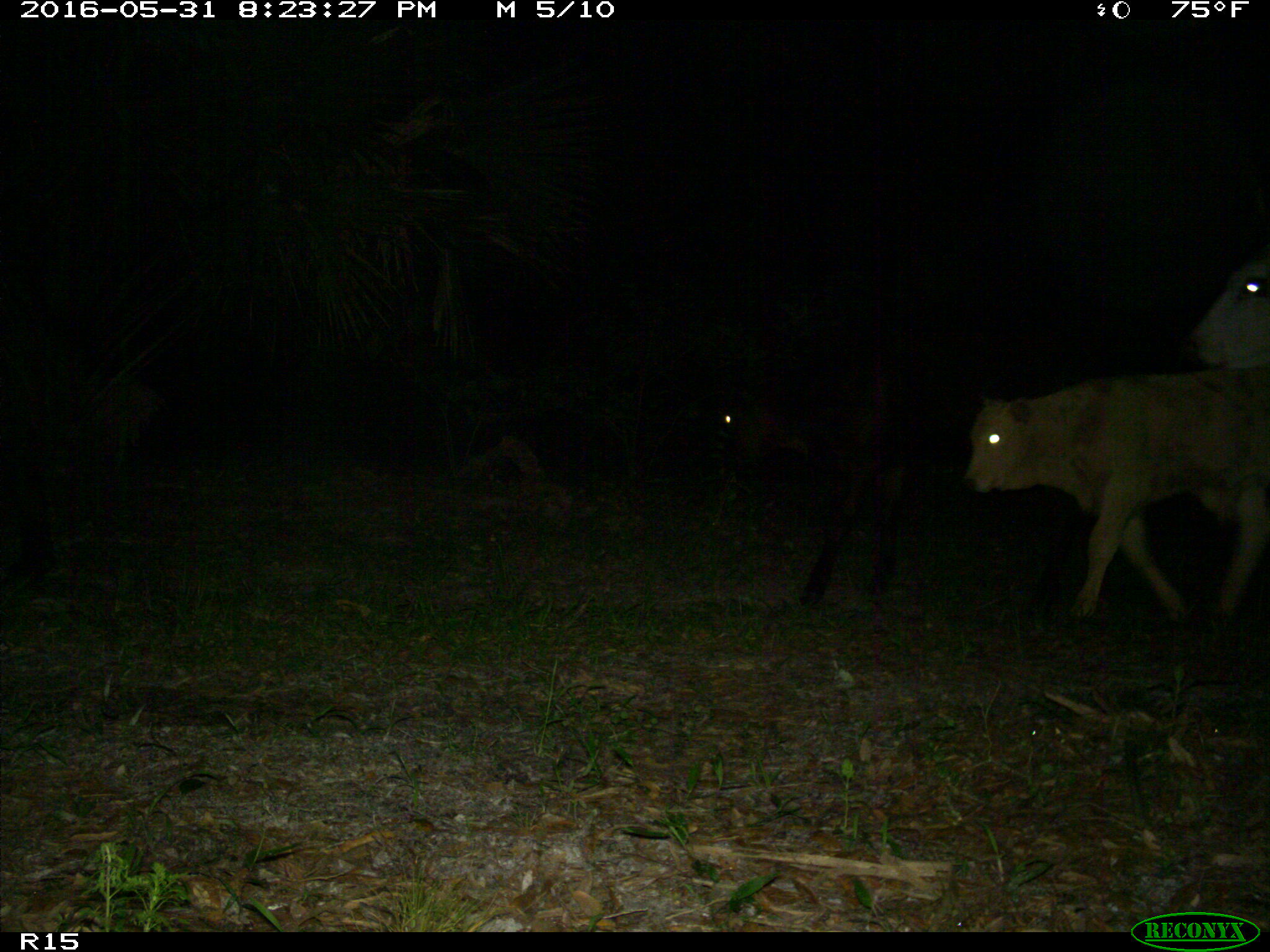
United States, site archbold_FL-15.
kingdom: Animalia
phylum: Chordata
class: Mammalia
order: Artiodactyla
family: Bovidae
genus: Bos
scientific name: Bos taurus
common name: domestic cow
Bos taurus (domestic cow).